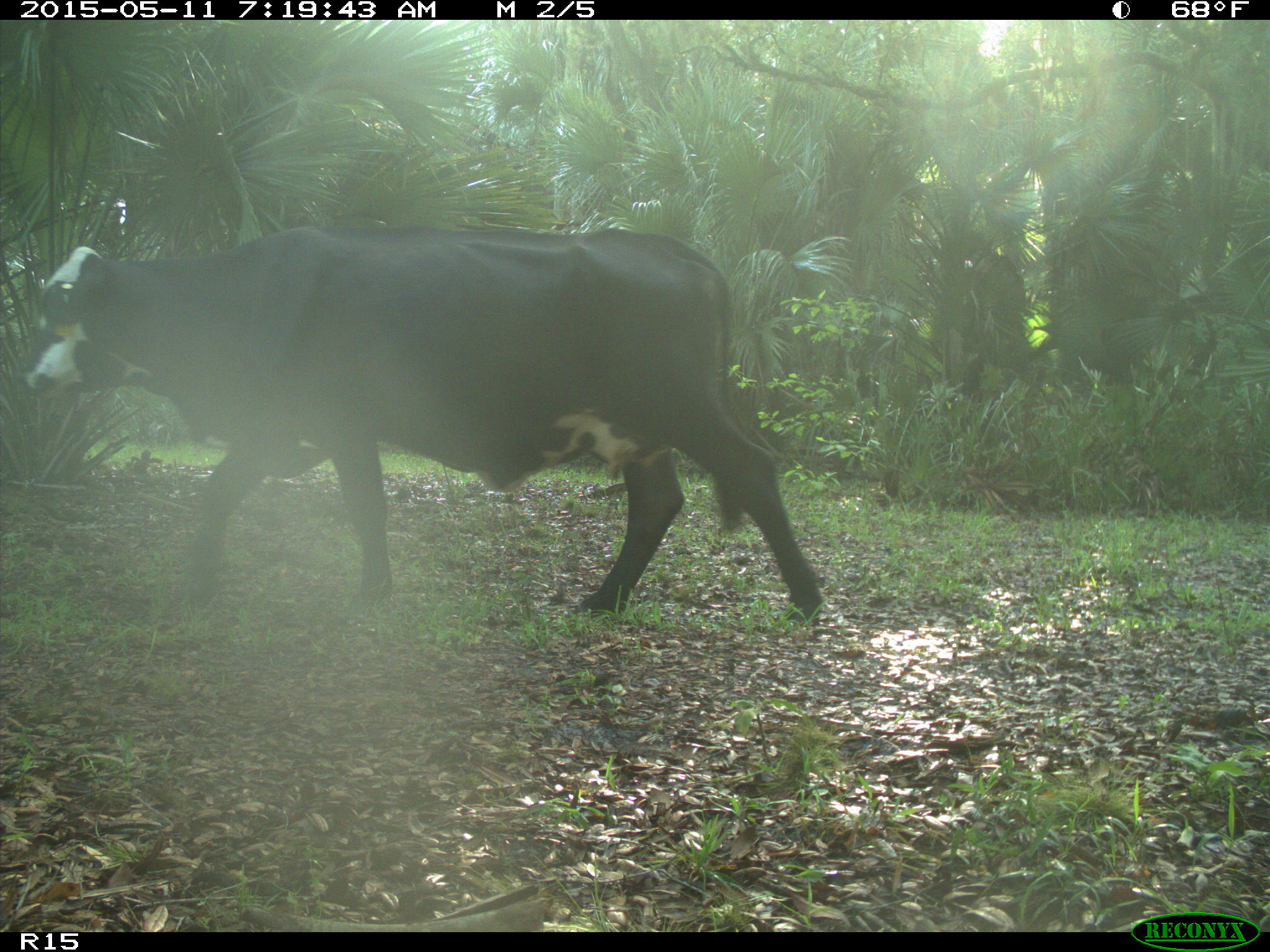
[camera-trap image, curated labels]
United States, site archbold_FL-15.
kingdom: Animalia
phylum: Chordata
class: Mammalia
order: Artiodactyla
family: Bovidae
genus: Bos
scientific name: Bos taurus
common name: domestic cow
Bos taurus (domestic cow).